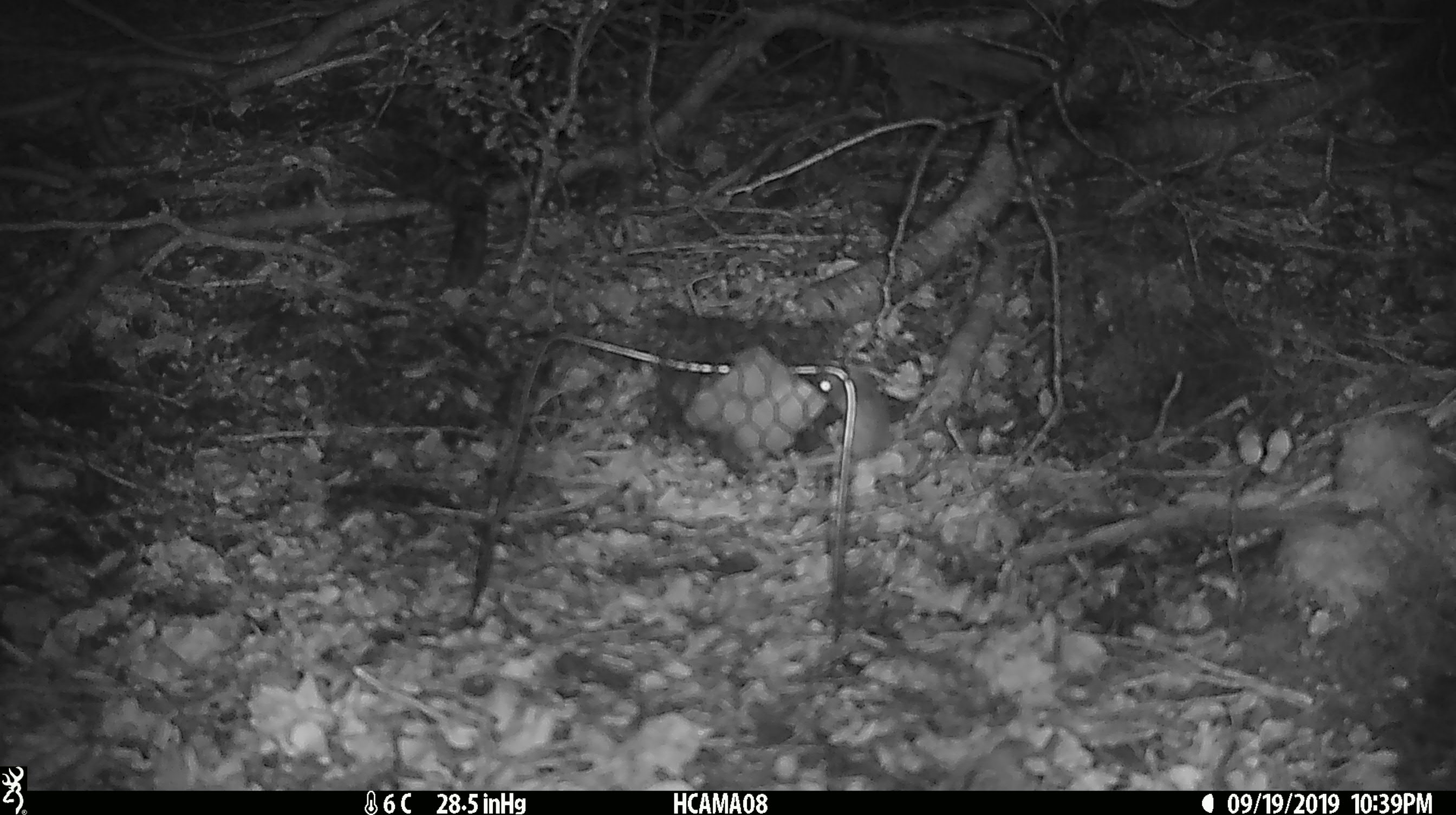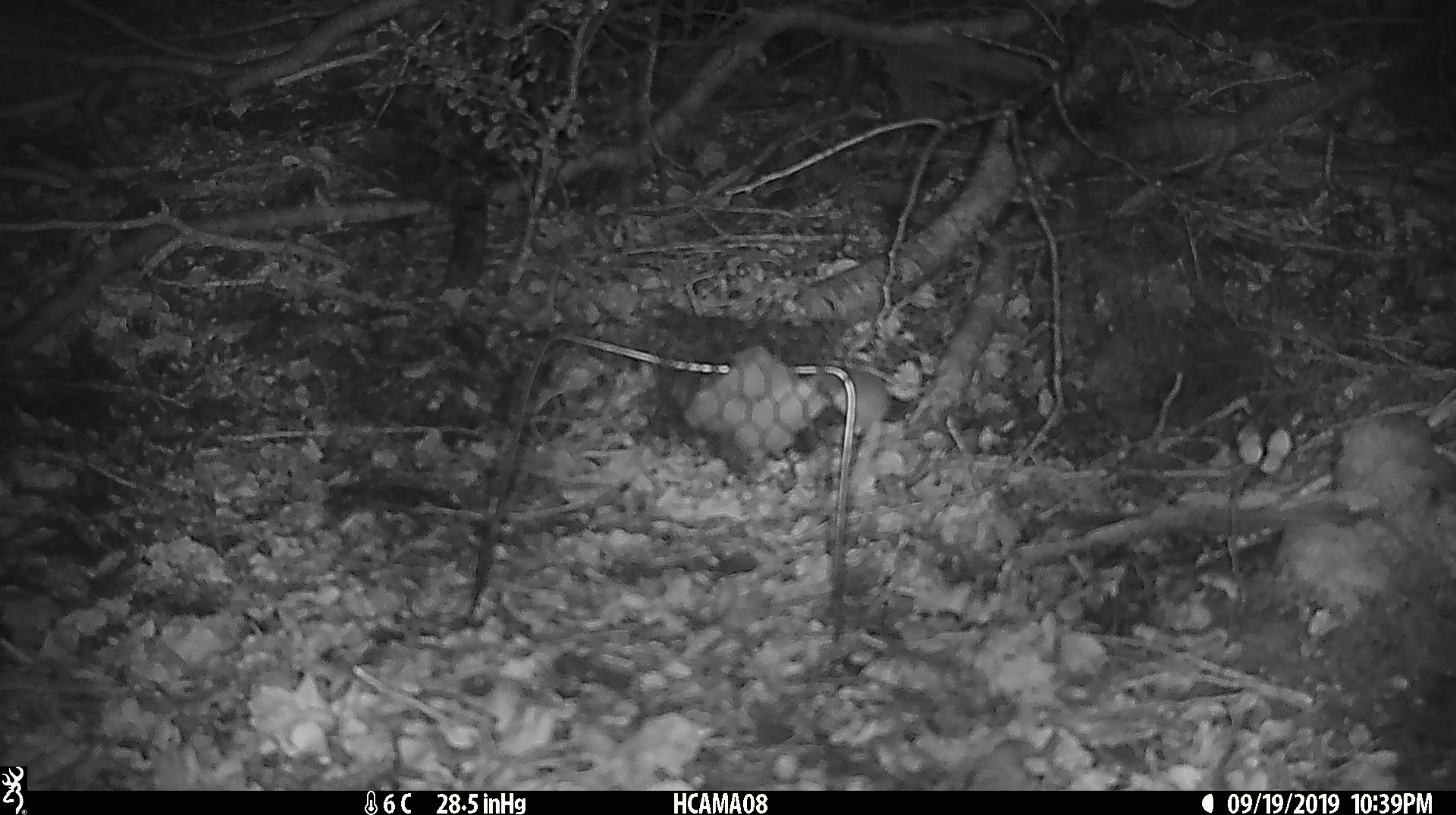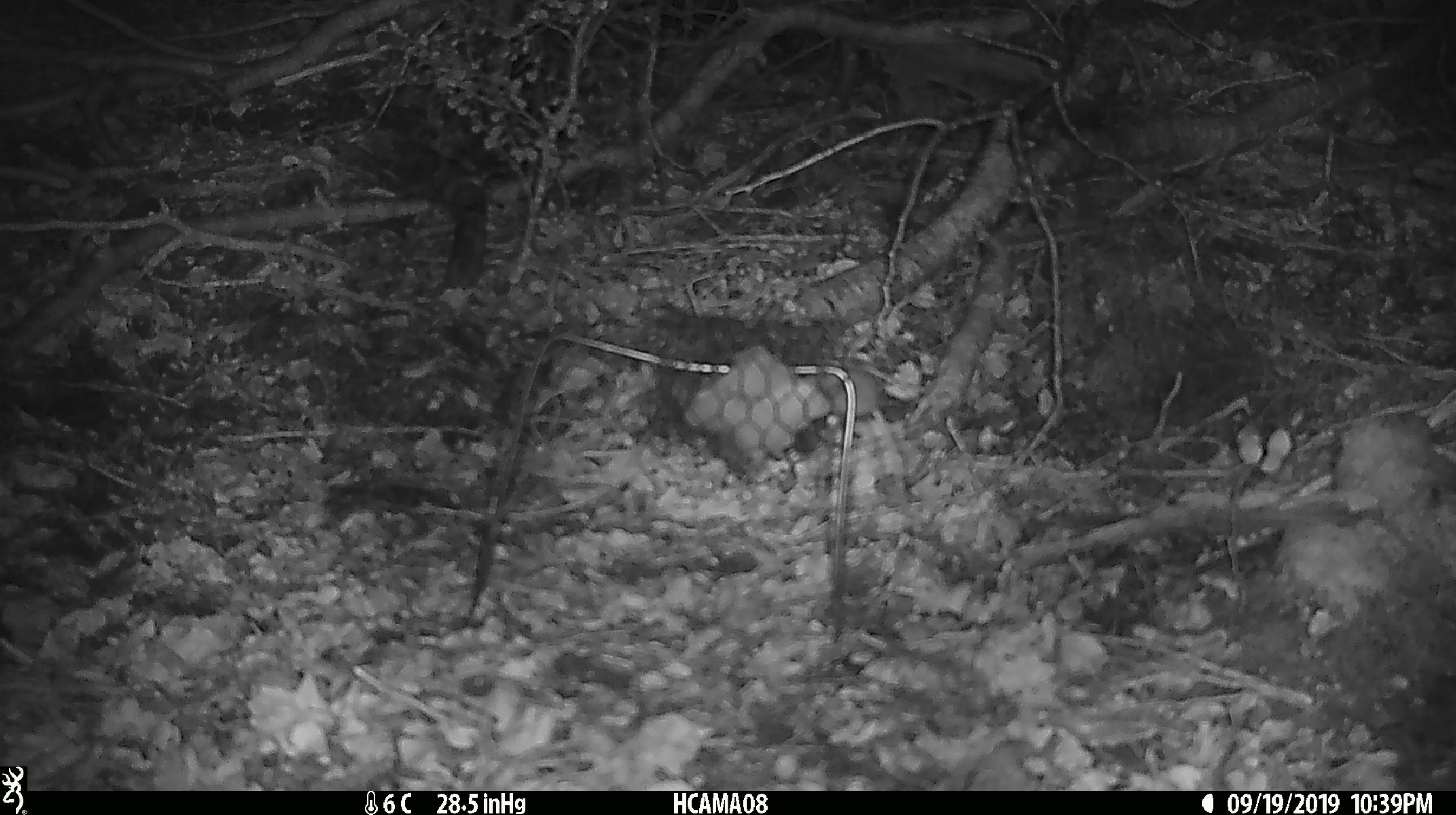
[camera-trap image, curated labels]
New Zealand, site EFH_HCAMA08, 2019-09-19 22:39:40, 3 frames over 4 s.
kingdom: Animalia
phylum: Chordata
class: Mammalia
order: Rodentia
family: Muridae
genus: Mus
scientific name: Mus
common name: mouse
Mouse (Mus).